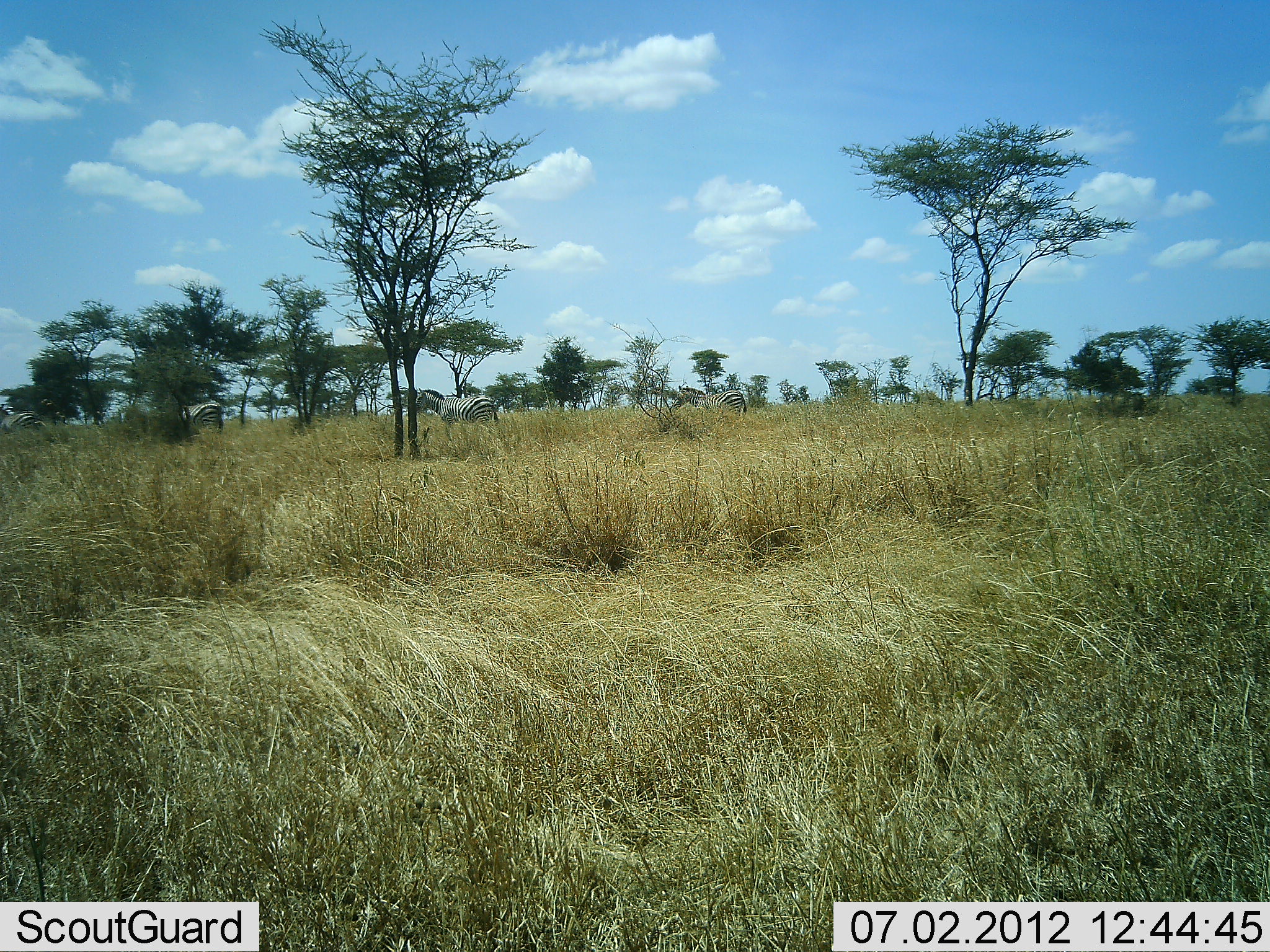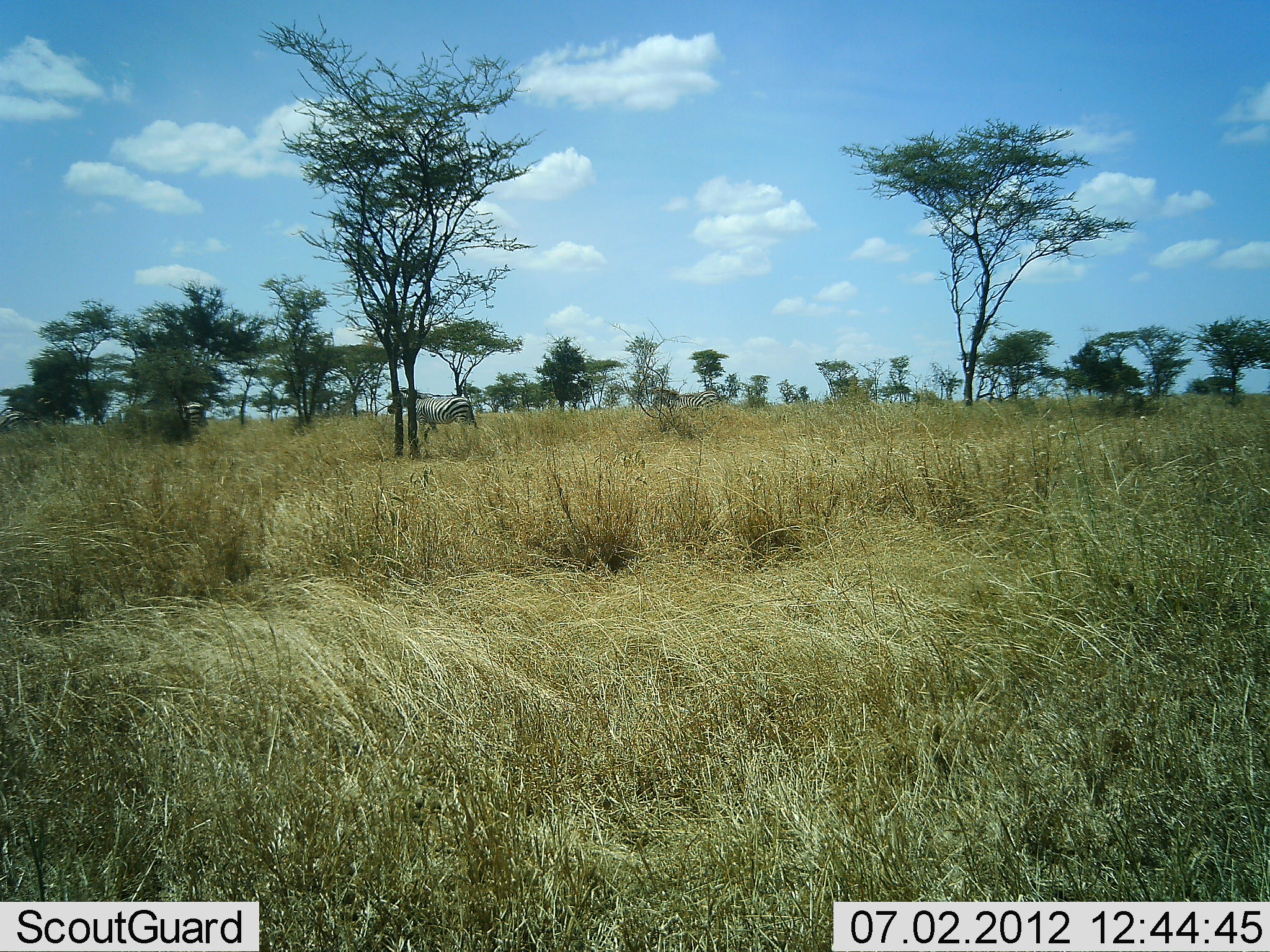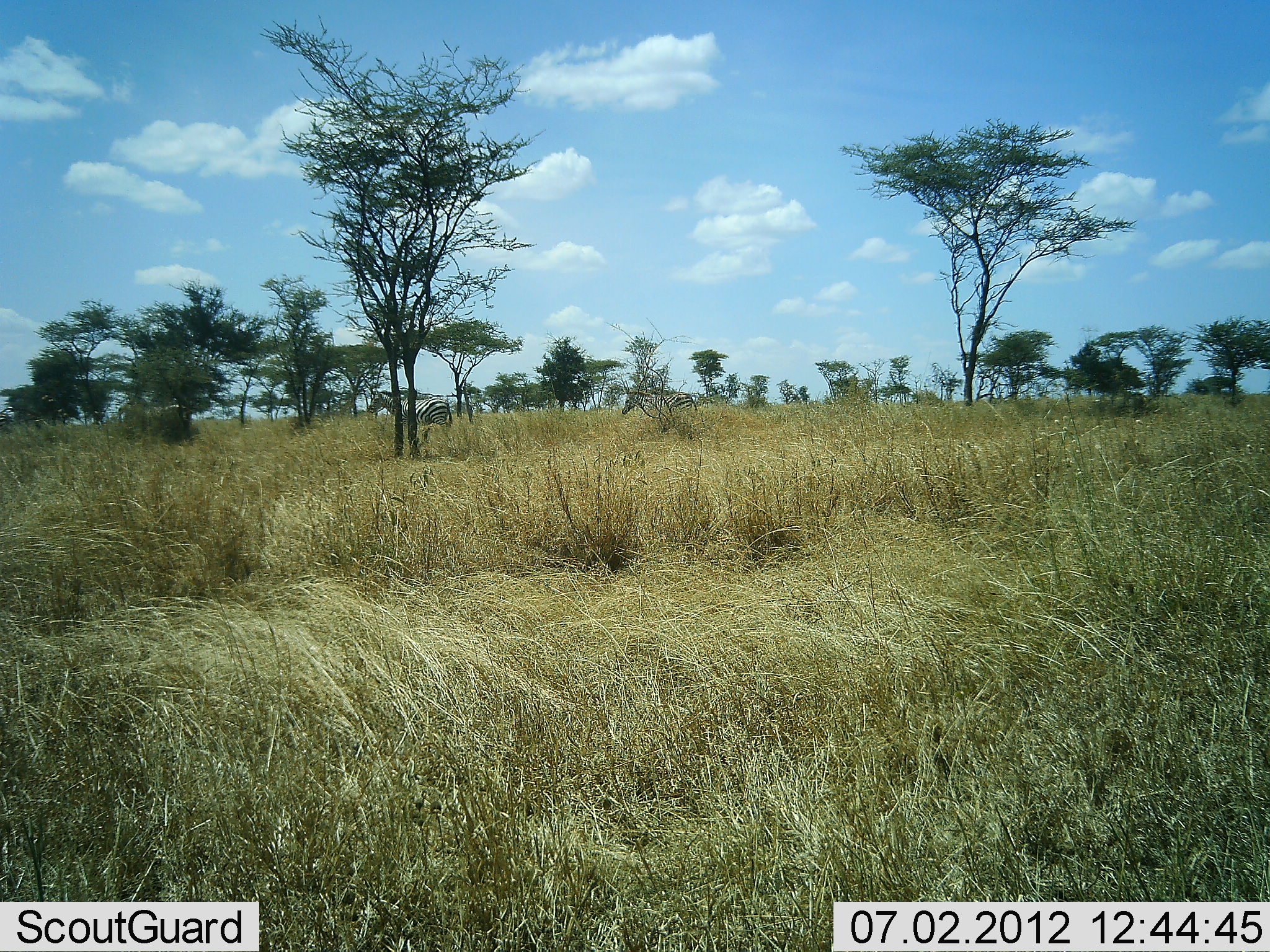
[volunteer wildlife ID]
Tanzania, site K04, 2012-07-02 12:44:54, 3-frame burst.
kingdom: Animalia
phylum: Chordata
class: Mammalia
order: Perissodactyla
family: Equidae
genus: Equus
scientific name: Equus quagga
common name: plains zebra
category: zebra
Zebra (plains zebra) (Equus quagga), count 4. Behavior (volunteer vote fractions): standing 10%, resting 0%, moving 90%, interacting 0%. Young present (vote fraction): 0%. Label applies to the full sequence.